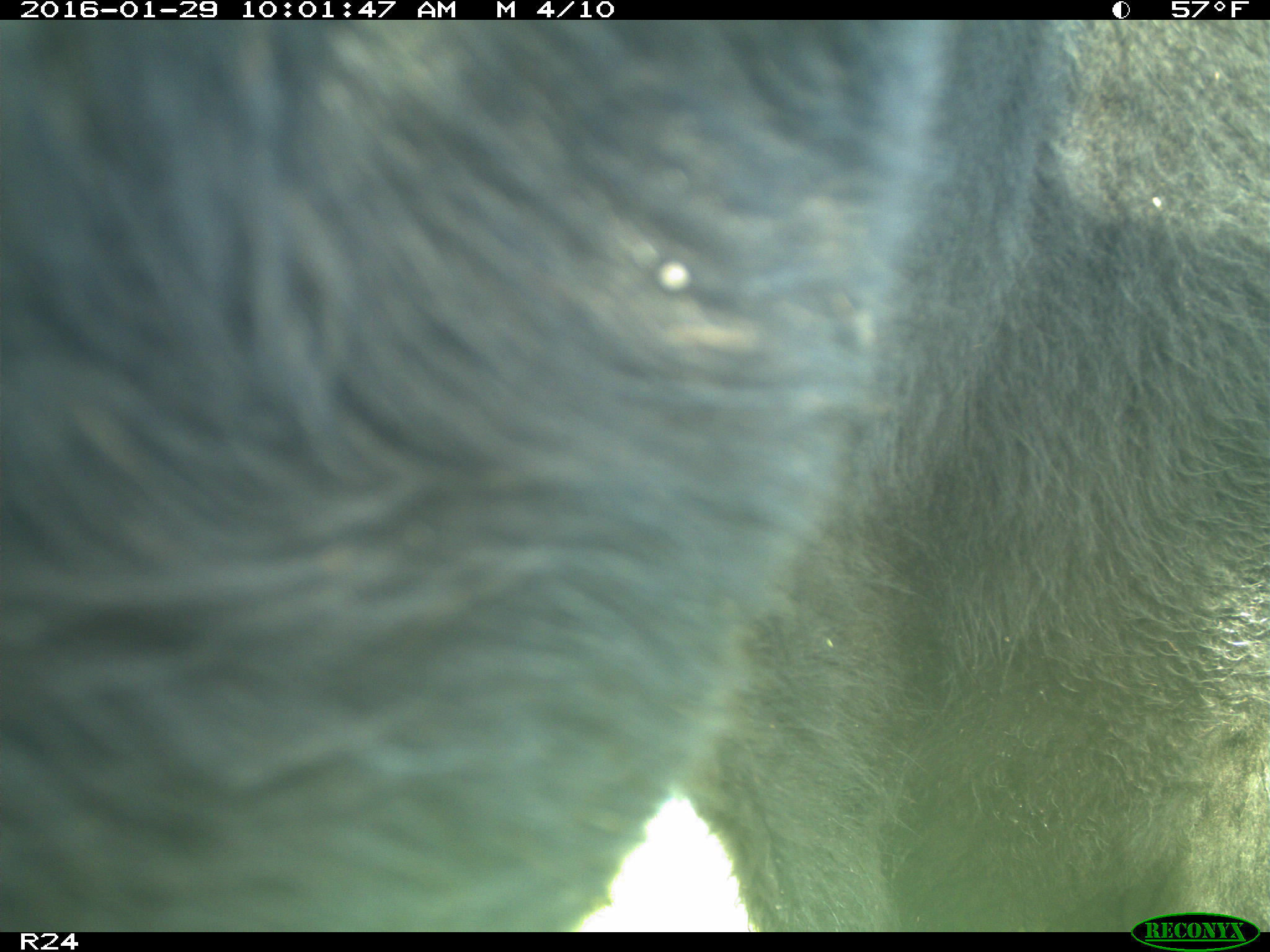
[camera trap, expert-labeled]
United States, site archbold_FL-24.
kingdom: Animalia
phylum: Chordata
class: Mammalia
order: Artiodactyla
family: Bovidae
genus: Bos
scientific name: Bos taurus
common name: domestic cow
Bos taurus (domestic cow).